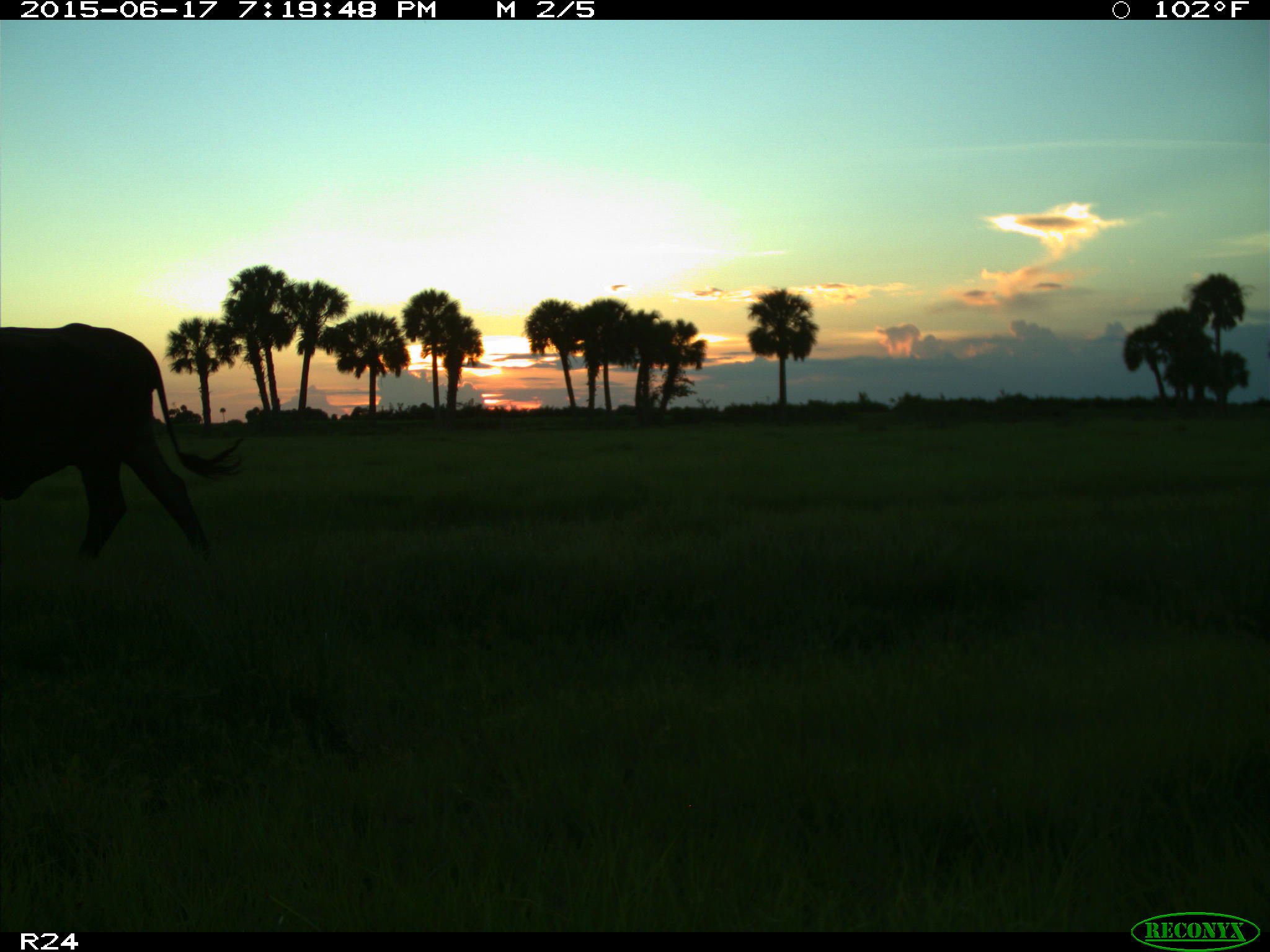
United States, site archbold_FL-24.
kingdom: Animalia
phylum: Chordata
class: Mammalia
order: Artiodactyla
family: Bovidae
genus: Bos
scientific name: Bos taurus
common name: domestic cow